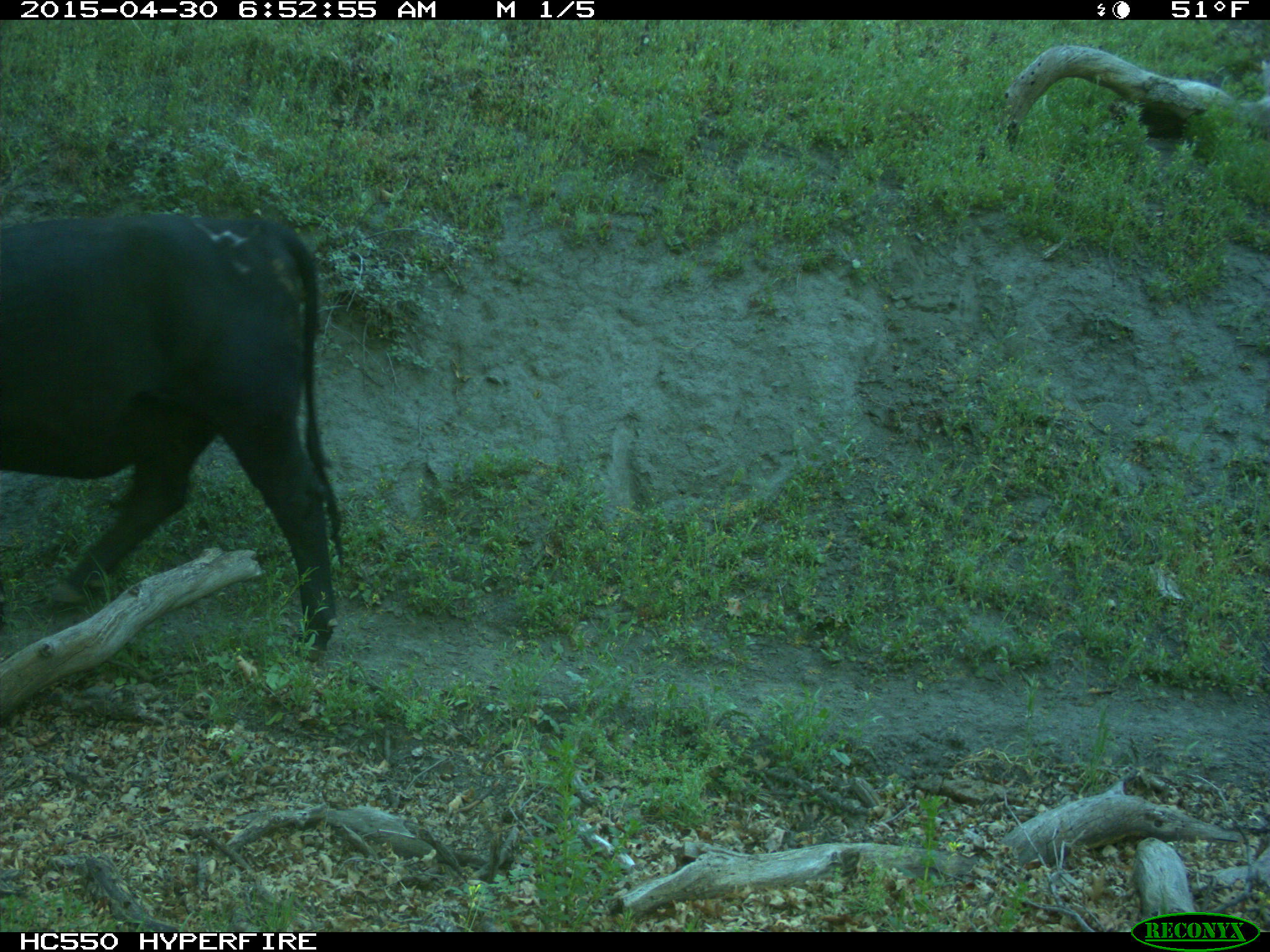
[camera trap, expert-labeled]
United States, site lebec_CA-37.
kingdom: Animalia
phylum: Chordata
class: Mammalia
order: Artiodactyla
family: Bovidae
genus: Bos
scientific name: Bos taurus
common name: domestic cow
Bos taurus (domestic cow).